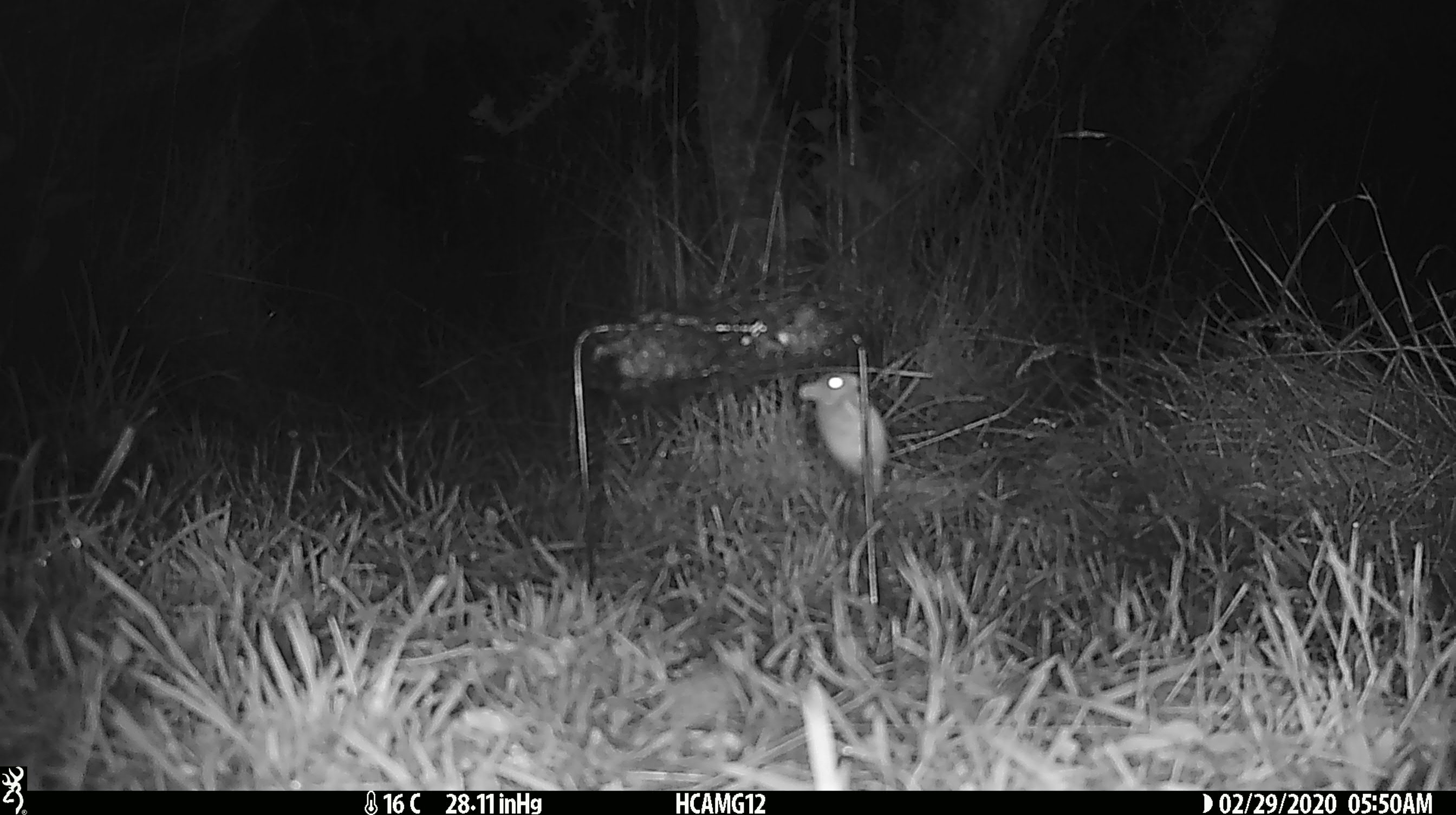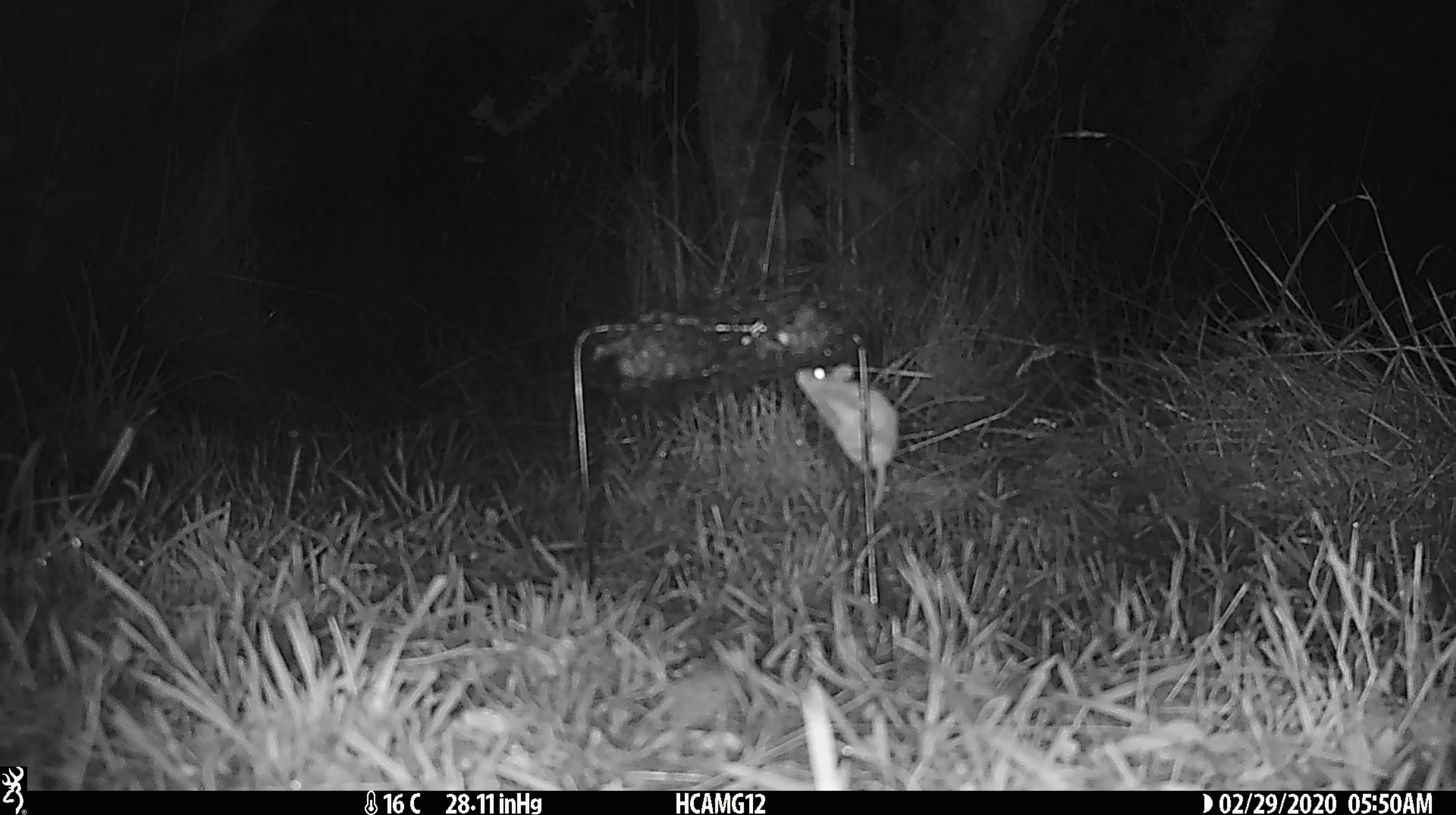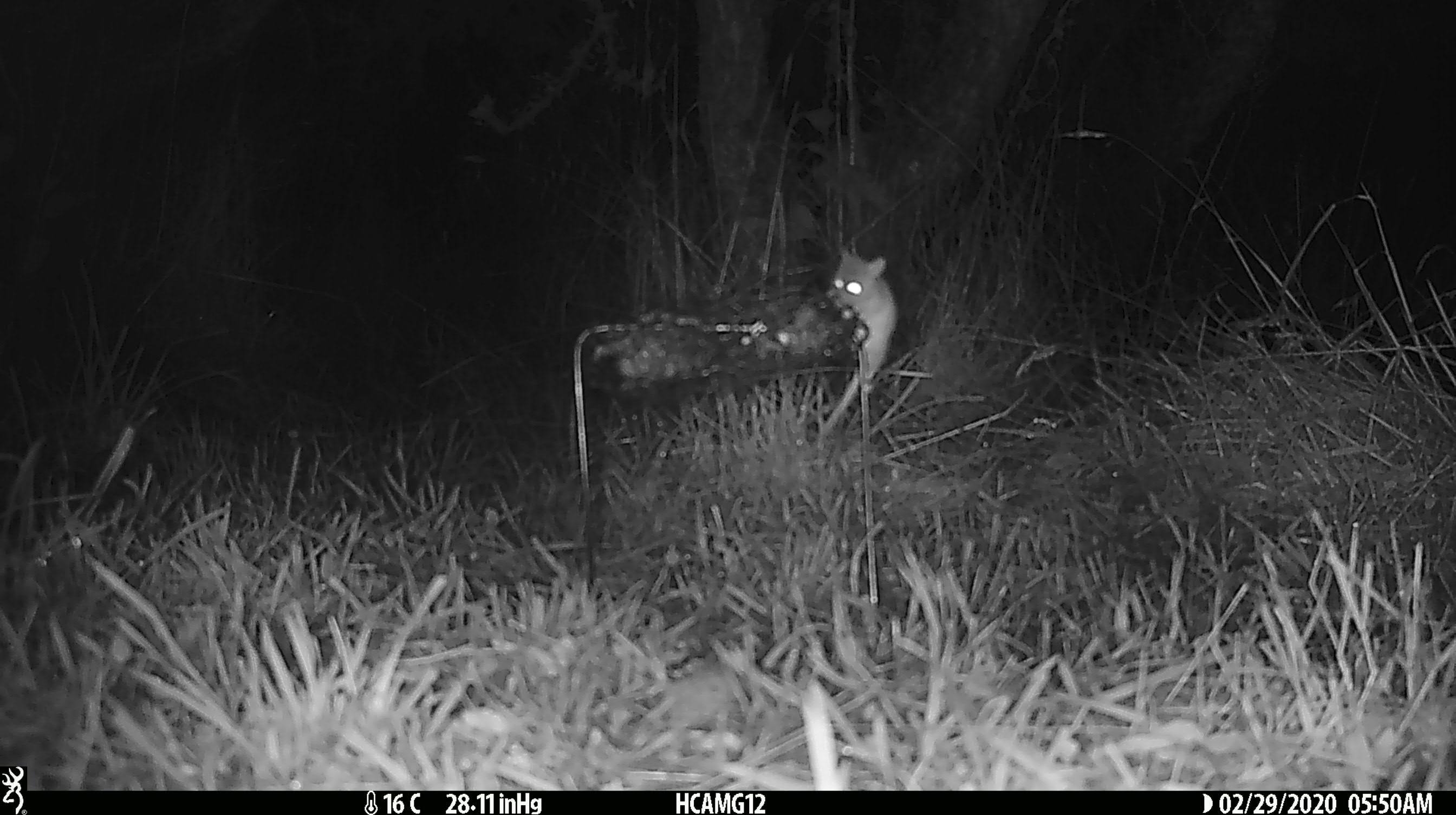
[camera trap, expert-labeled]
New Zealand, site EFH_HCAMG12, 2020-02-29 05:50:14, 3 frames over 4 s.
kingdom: Animalia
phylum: Chordata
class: Mammalia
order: Rodentia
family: Muridae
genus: Mus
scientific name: Mus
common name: mouse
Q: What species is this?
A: Mouse (Mus).